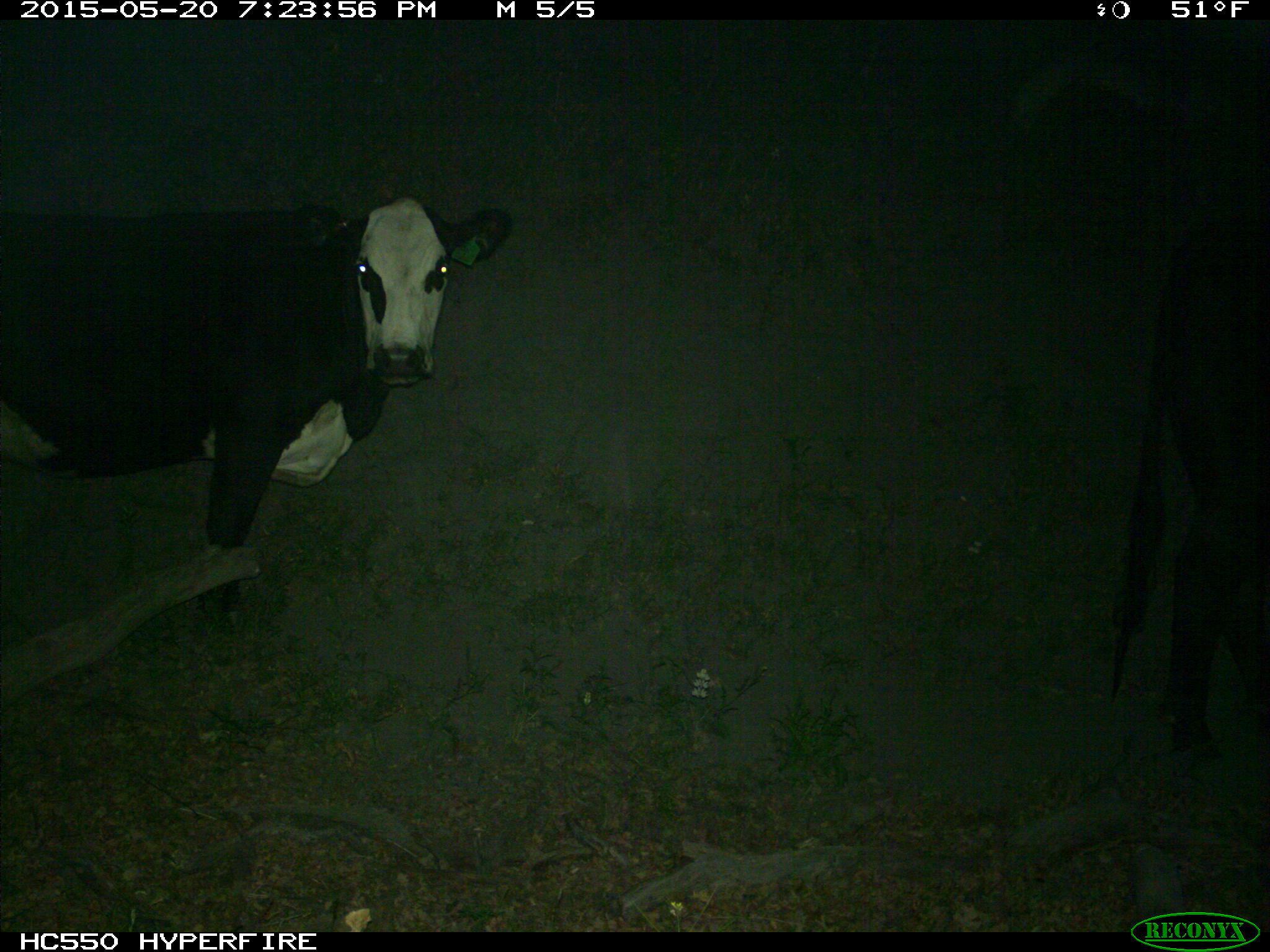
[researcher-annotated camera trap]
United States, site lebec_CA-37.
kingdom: Animalia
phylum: Chordata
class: Mammalia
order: Artiodactyla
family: Bovidae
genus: Bos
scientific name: Bos taurus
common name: domestic cow